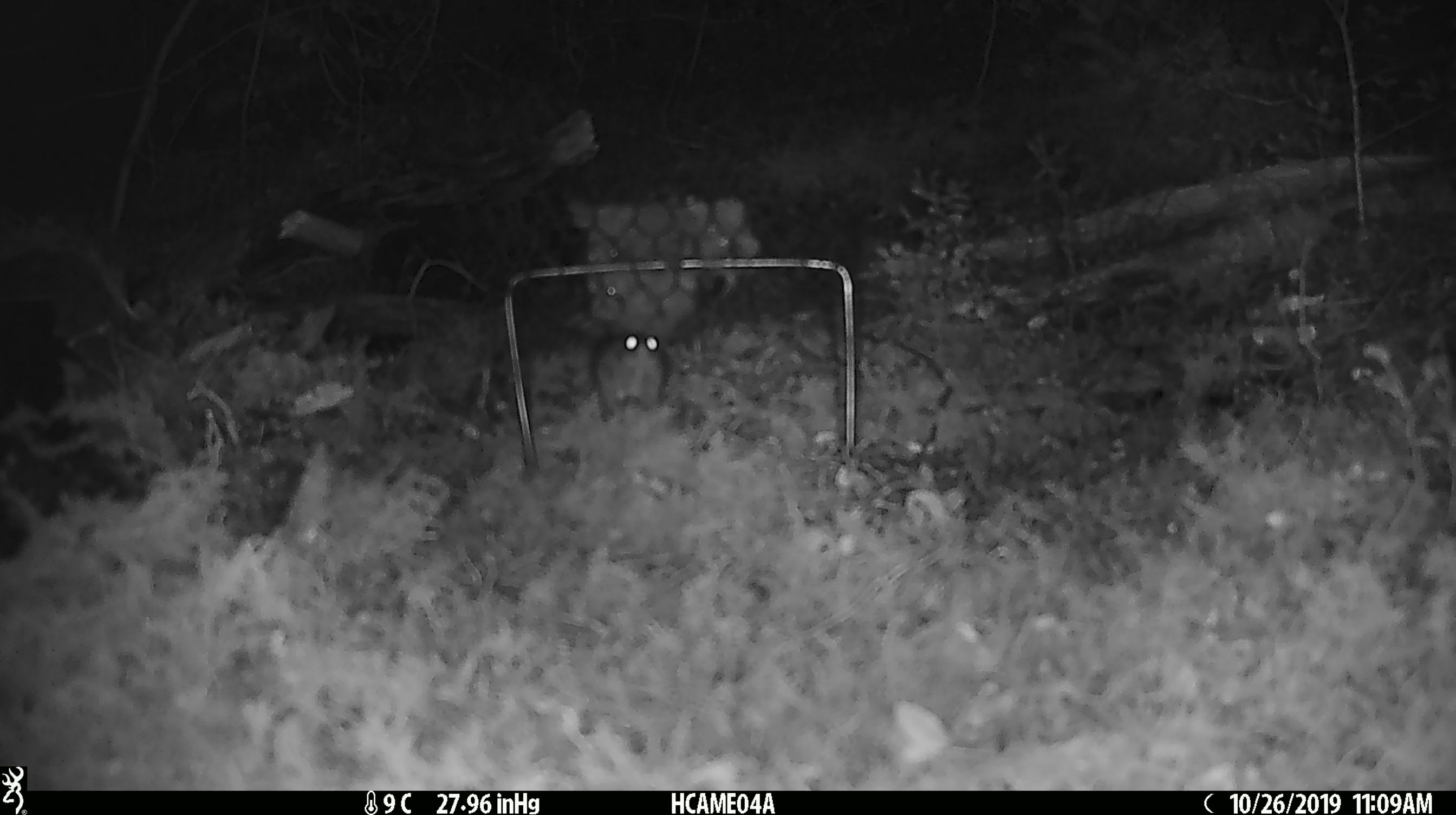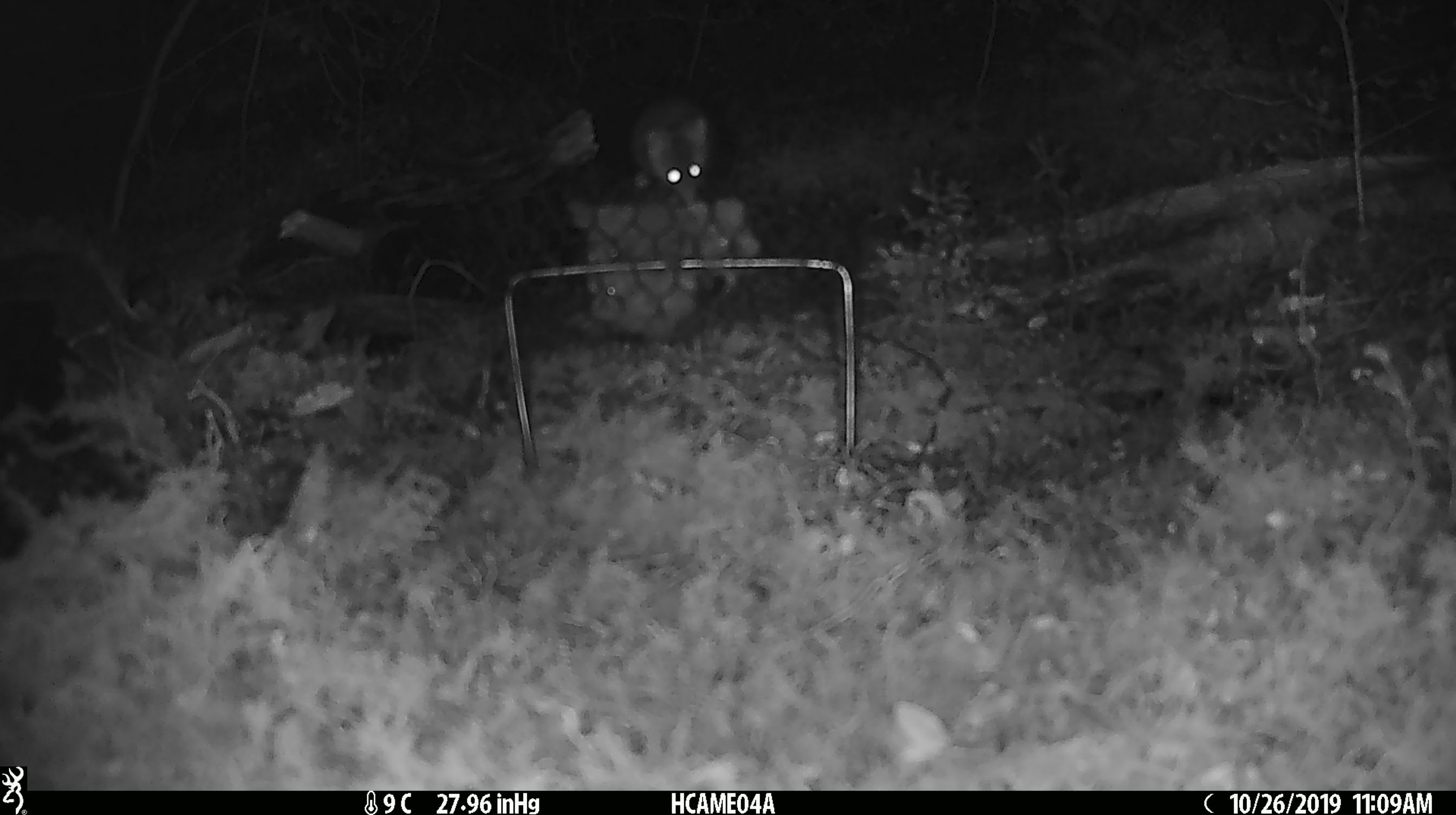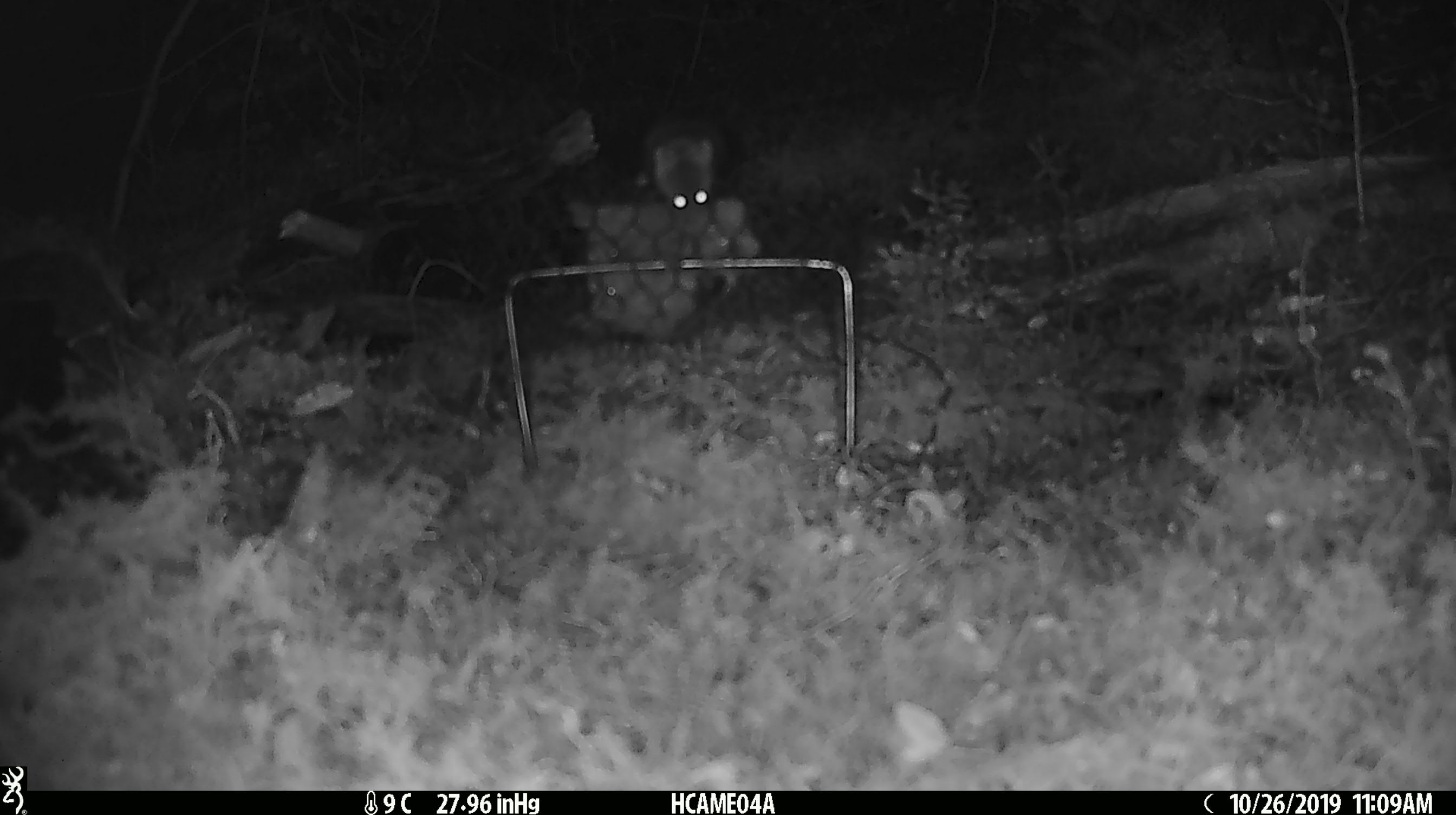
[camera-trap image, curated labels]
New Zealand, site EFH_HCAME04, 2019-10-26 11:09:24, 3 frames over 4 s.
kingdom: Animalia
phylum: Chordata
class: Mammalia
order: Rodentia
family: Muridae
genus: Mus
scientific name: Mus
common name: mouse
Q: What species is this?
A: Mouse (Mus).